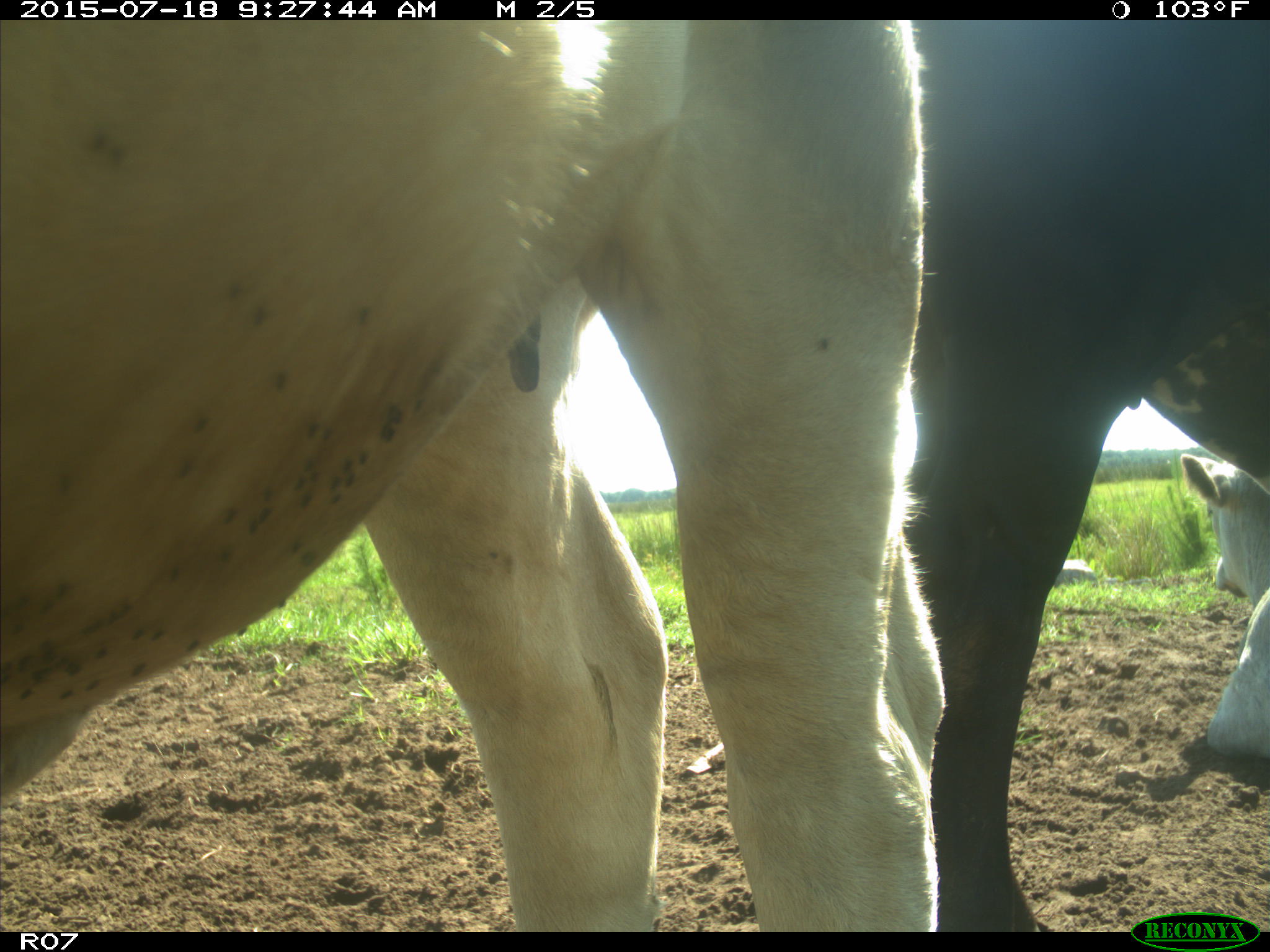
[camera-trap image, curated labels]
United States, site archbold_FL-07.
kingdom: Animalia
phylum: Chordata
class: Mammalia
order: Artiodactyla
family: Bovidae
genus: Bos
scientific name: Bos taurus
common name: domestic cow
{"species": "Bos taurus (domestic cow)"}